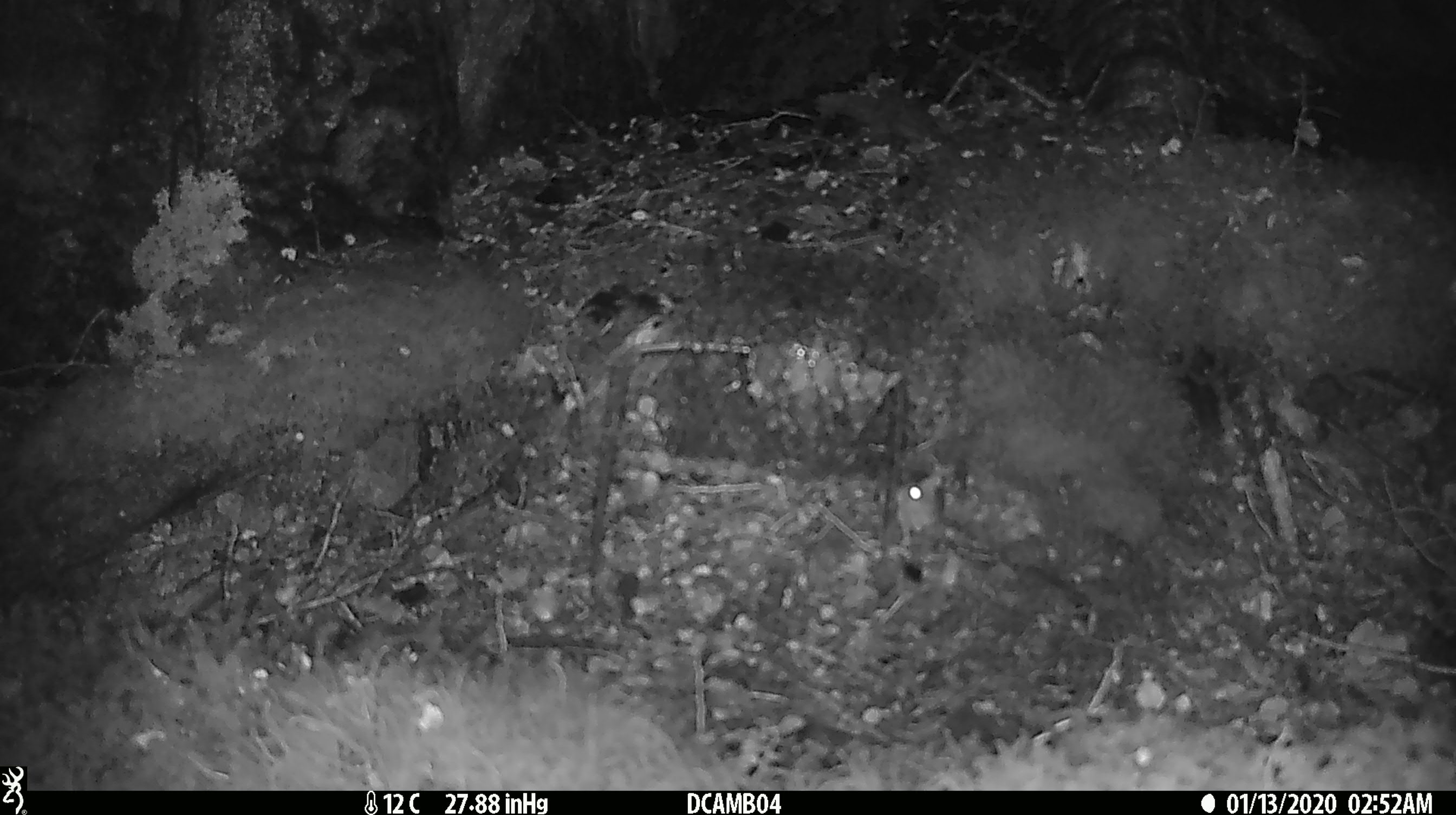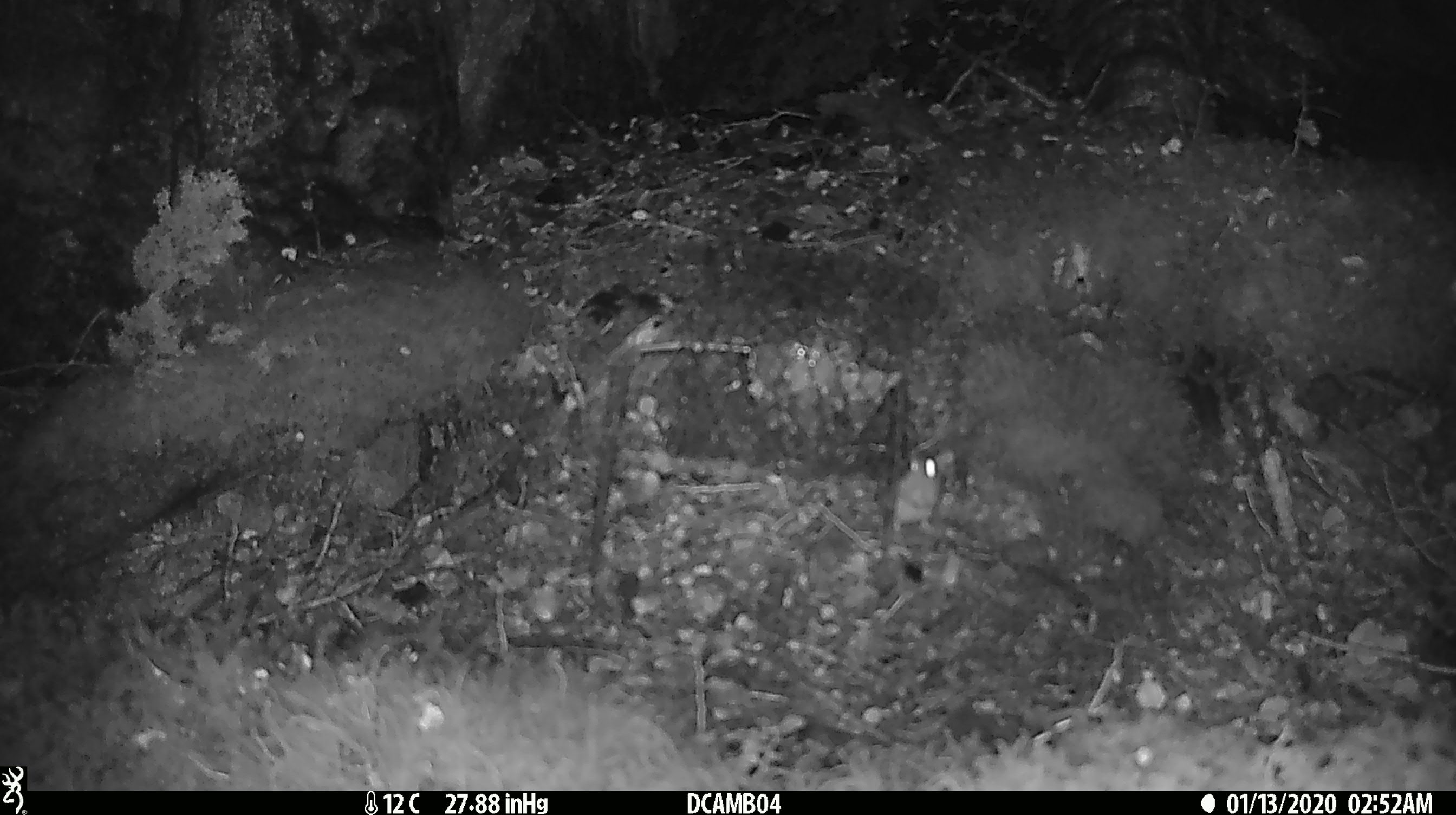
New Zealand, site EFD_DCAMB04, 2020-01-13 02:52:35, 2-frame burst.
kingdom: Animalia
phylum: Chordata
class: Mammalia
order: Rodentia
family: Muridae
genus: Mus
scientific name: Mus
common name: mouse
Mouse (Mus).